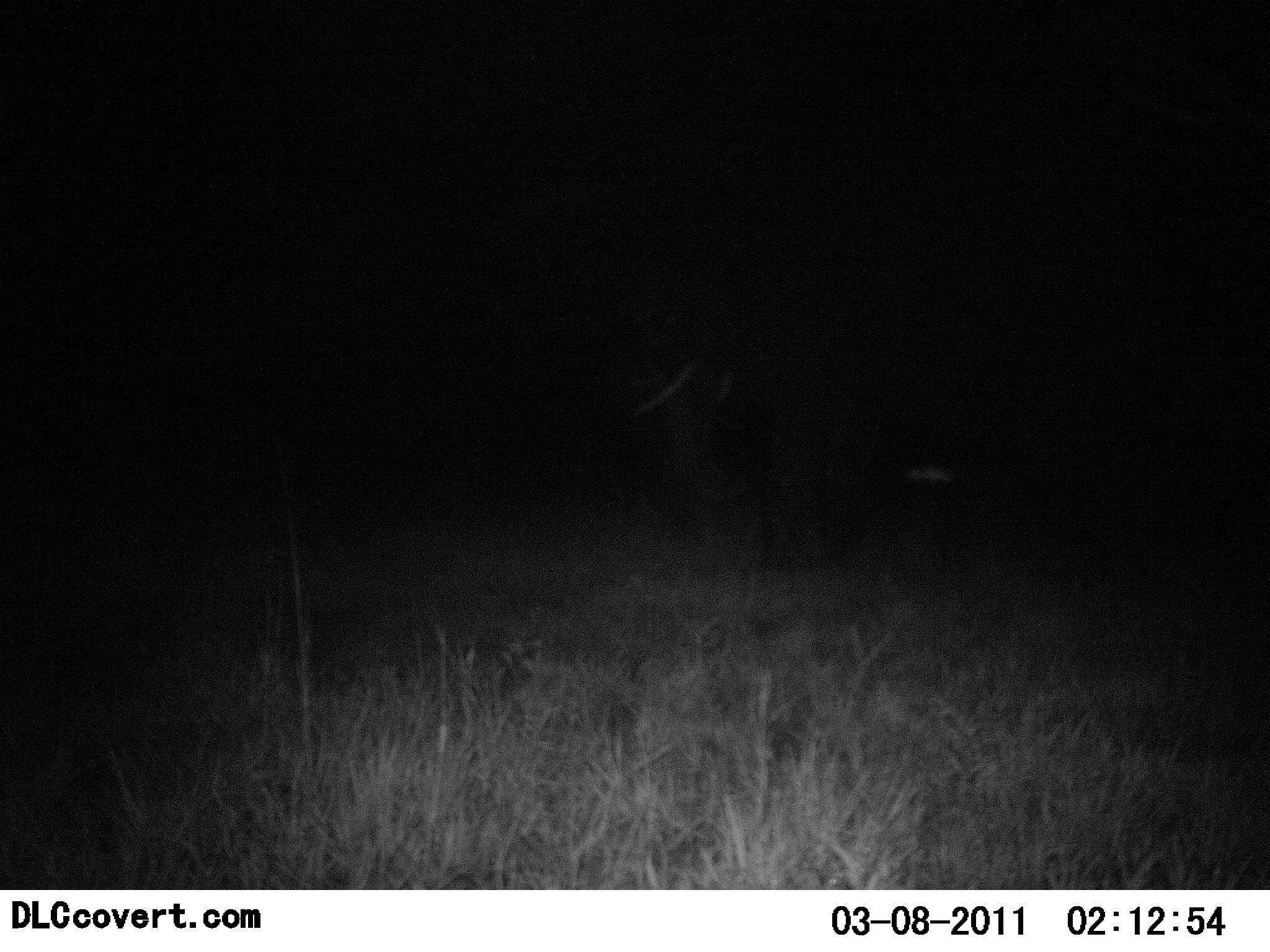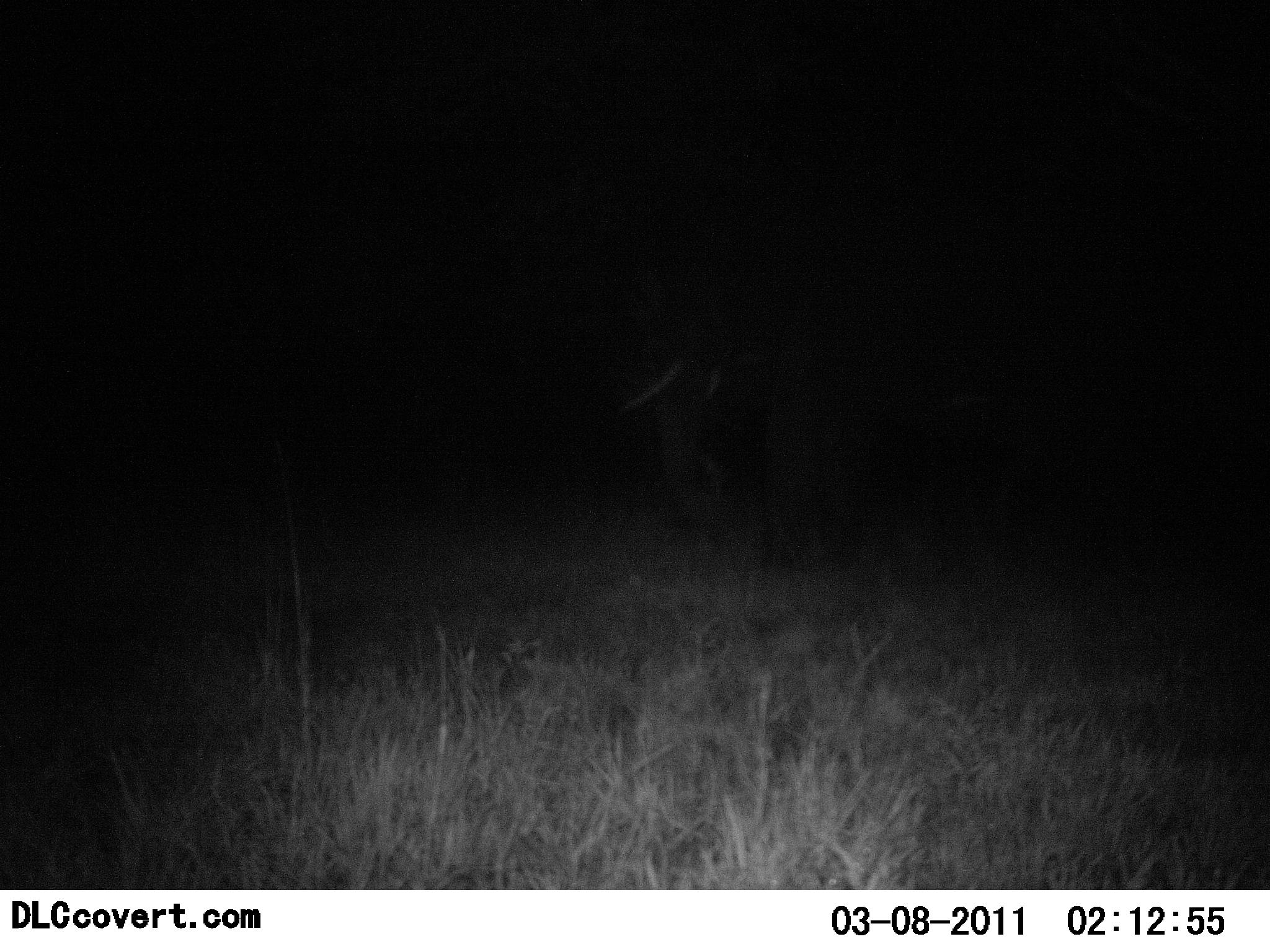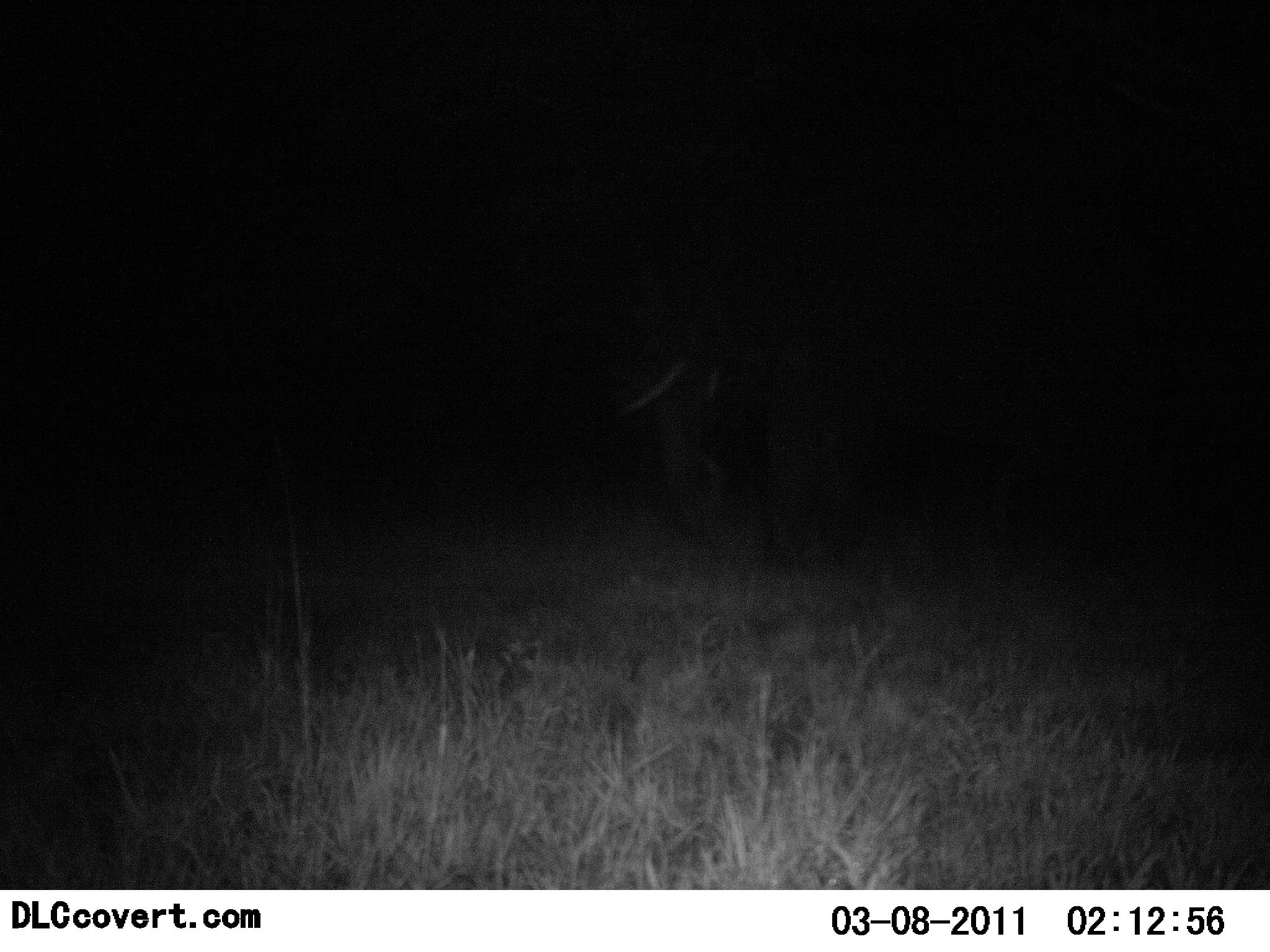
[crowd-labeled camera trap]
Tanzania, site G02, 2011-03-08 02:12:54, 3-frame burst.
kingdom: Animalia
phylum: Chordata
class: Mammalia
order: Proboscidea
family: Elephantidae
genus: Loxodonta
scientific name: Loxodonta africana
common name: african bush elephant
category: elephant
Elephant (african bush elephant) (Loxodonta africana), count 1. Behavior (volunteer vote fractions): standing 80%, resting 0%, moving 10%, interacting 20%. Young present (vote fraction): 10%. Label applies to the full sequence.